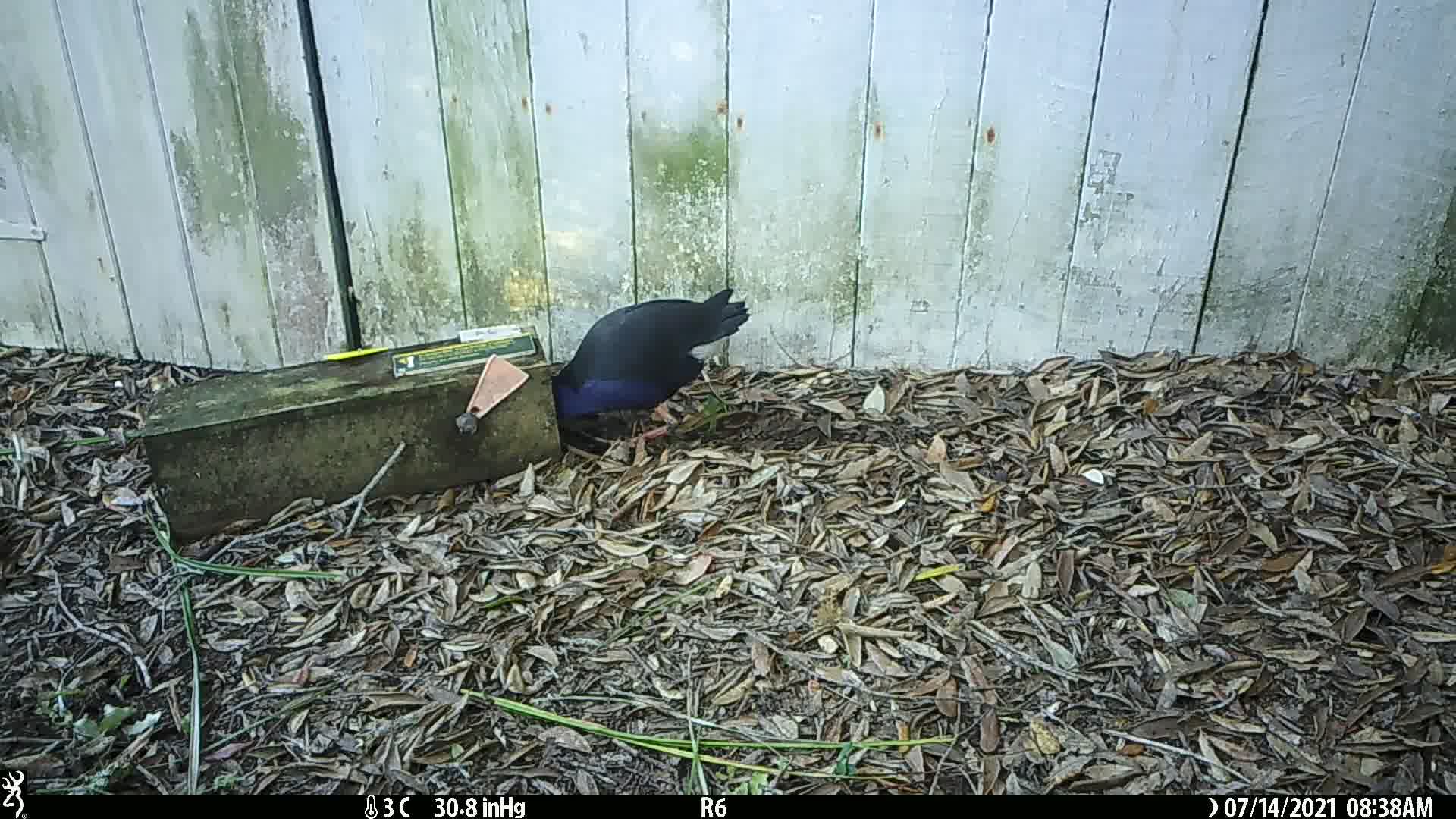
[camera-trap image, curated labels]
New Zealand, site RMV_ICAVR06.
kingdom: Animalia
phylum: Chordata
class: Aves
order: Gruiformes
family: Rallidae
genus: Porphyrio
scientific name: Porphyrio melanotus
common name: australasian swamphen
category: pukeko